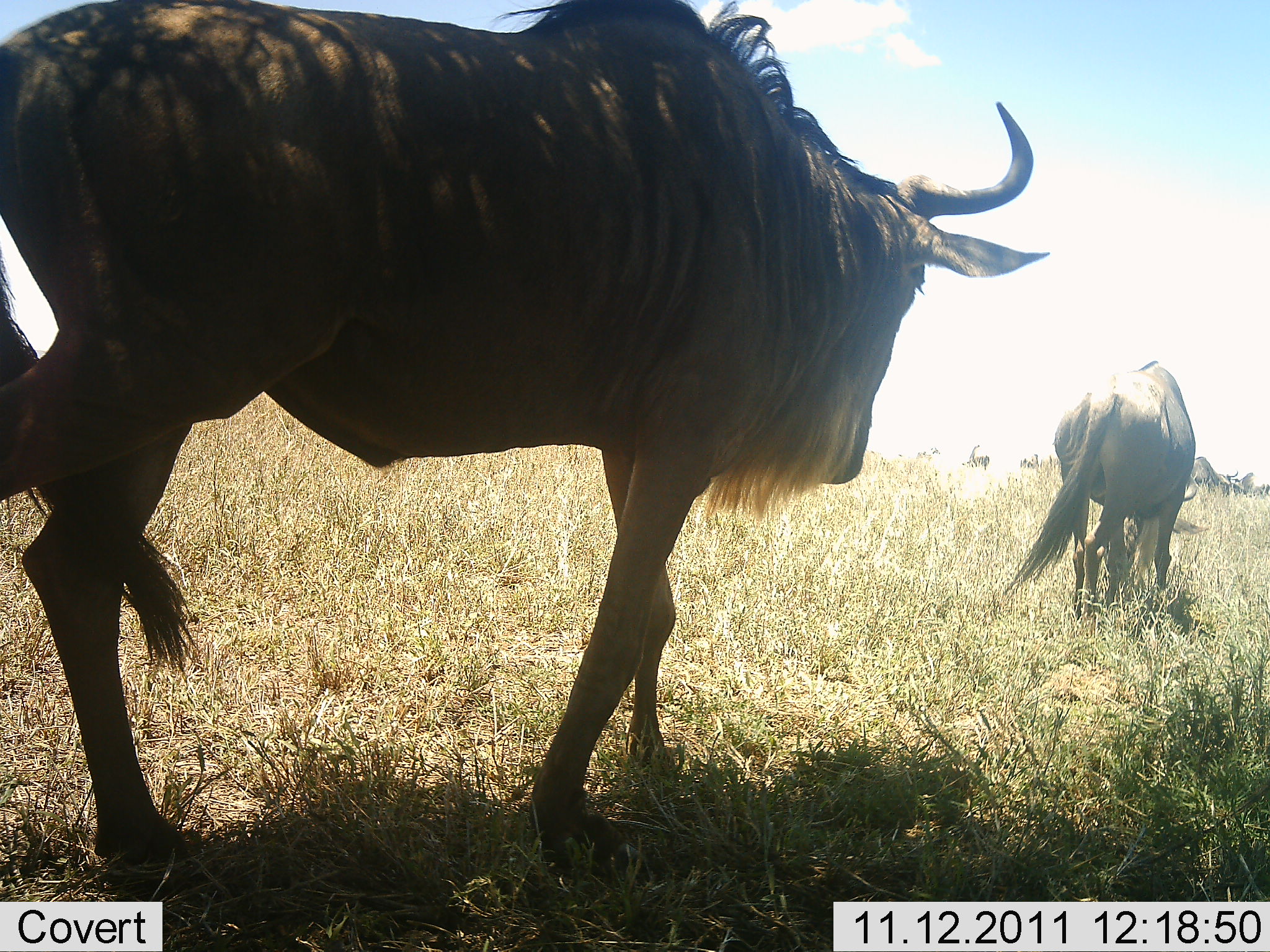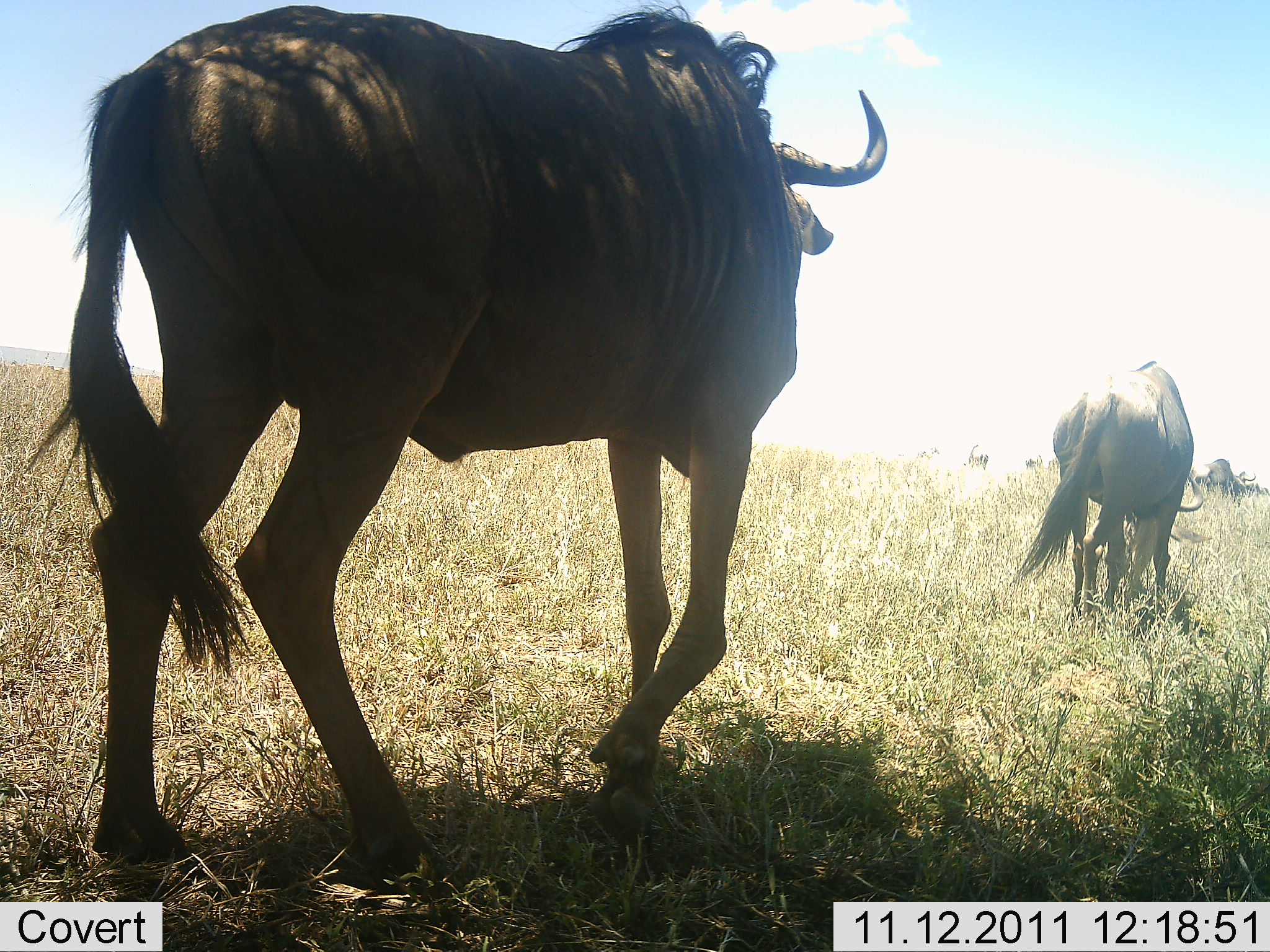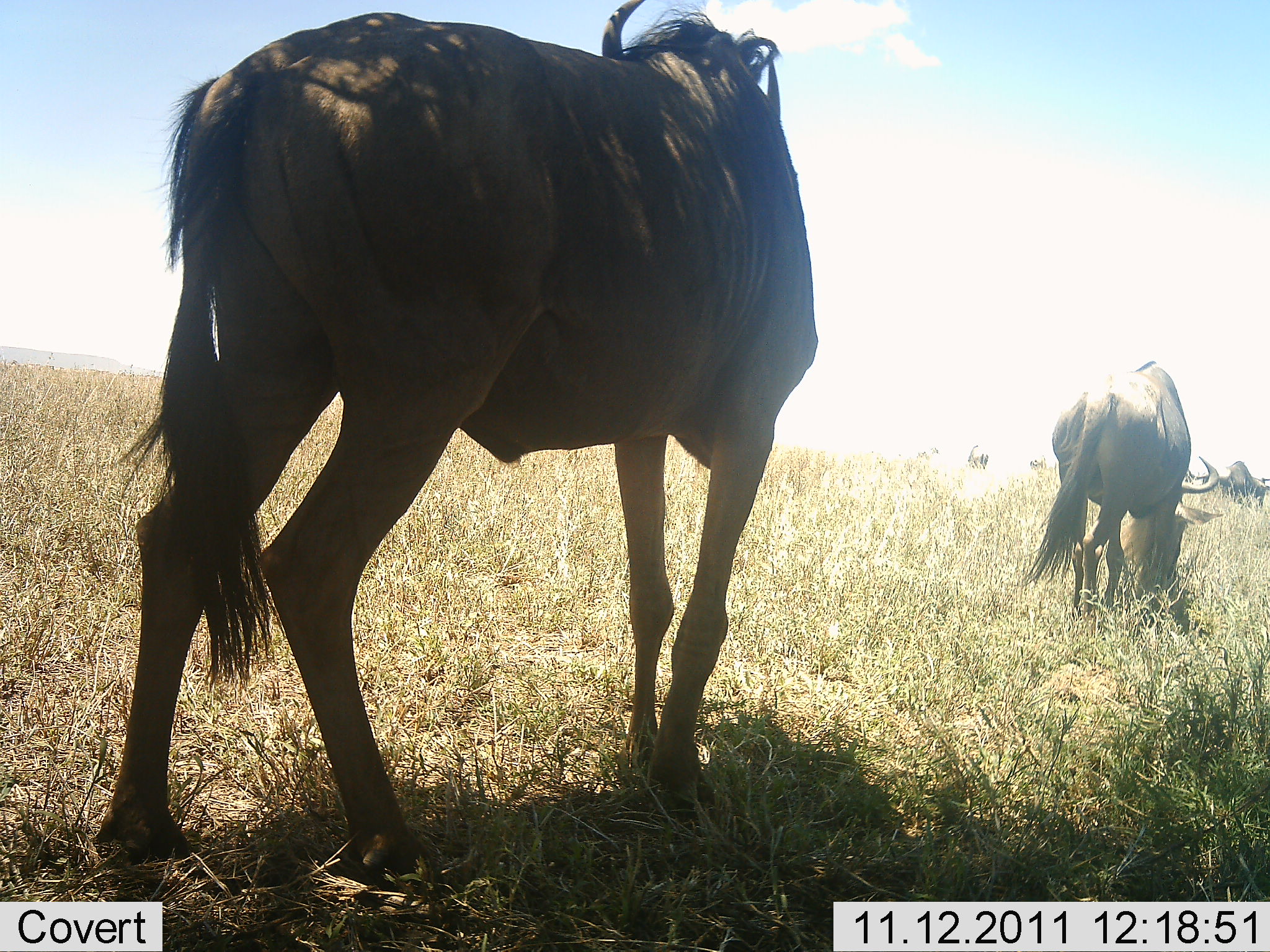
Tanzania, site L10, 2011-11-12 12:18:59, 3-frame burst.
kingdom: Animalia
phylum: Chordata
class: Mammalia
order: Artiodactyla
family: Bovidae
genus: Connochaetes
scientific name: Connochaetes taurinus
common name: blue wildebeest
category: wildebeest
Wildebeest (blue wildebeest) (Connochaetes taurinus), count 5. Behavior (volunteer vote fractions): standing 30%, resting 0%, moving 80%, interacting 0%. Young present (vote fraction): 0%. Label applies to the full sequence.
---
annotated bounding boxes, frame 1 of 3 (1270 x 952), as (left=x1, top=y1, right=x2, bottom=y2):
animal: (left=1, top=0, right=1052, bottom=873); (left=1004, top=361, right=1209, bottom=624)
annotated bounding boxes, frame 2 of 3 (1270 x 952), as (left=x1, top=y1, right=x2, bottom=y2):
animal: (left=26, top=0, right=888, bottom=882); (left=1014, top=360, right=1214, bottom=629)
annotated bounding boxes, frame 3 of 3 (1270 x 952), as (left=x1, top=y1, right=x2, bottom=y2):
animal: (left=90, top=0, right=819, bottom=888); (left=1020, top=360, right=1225, bottom=620)